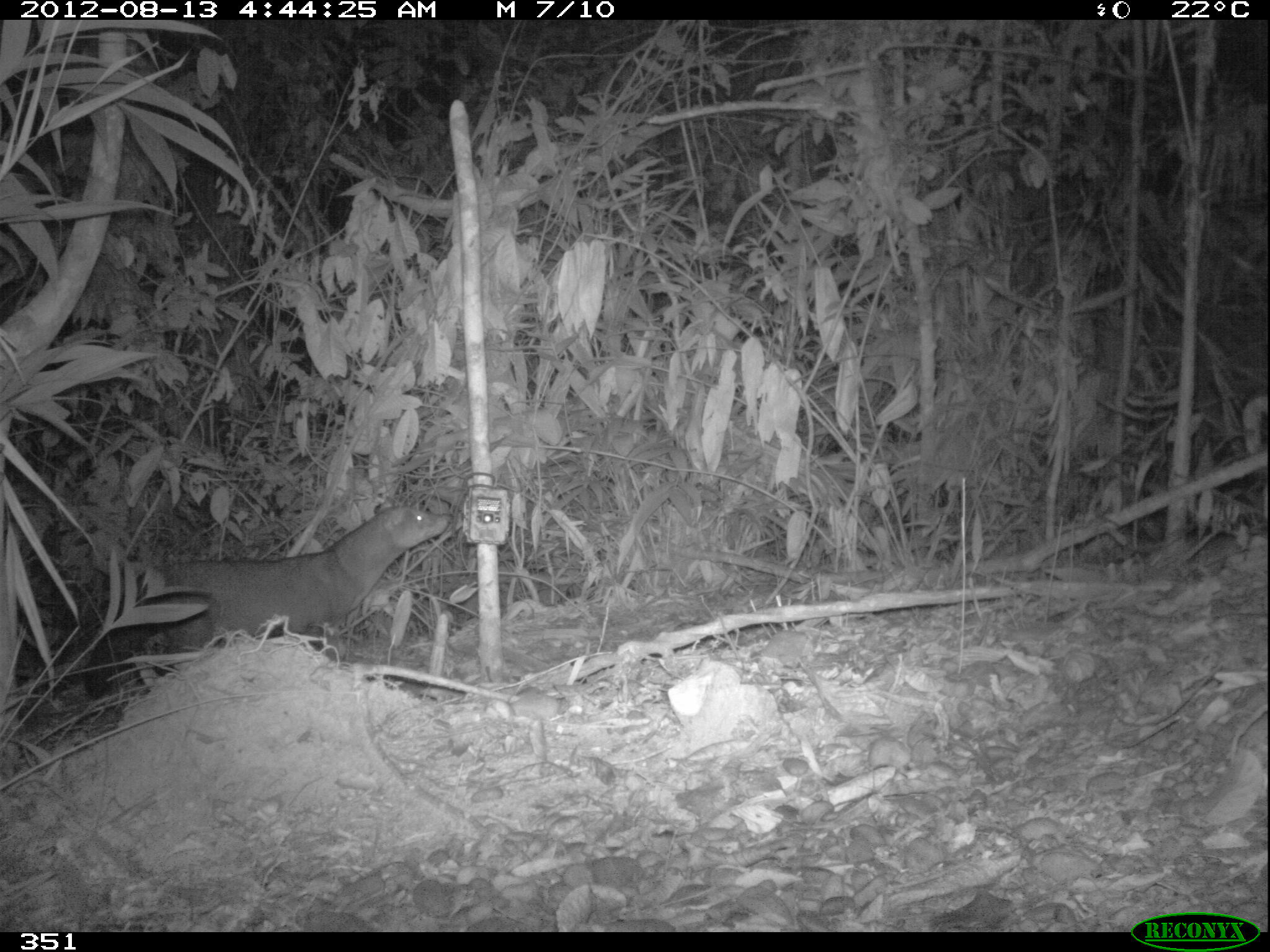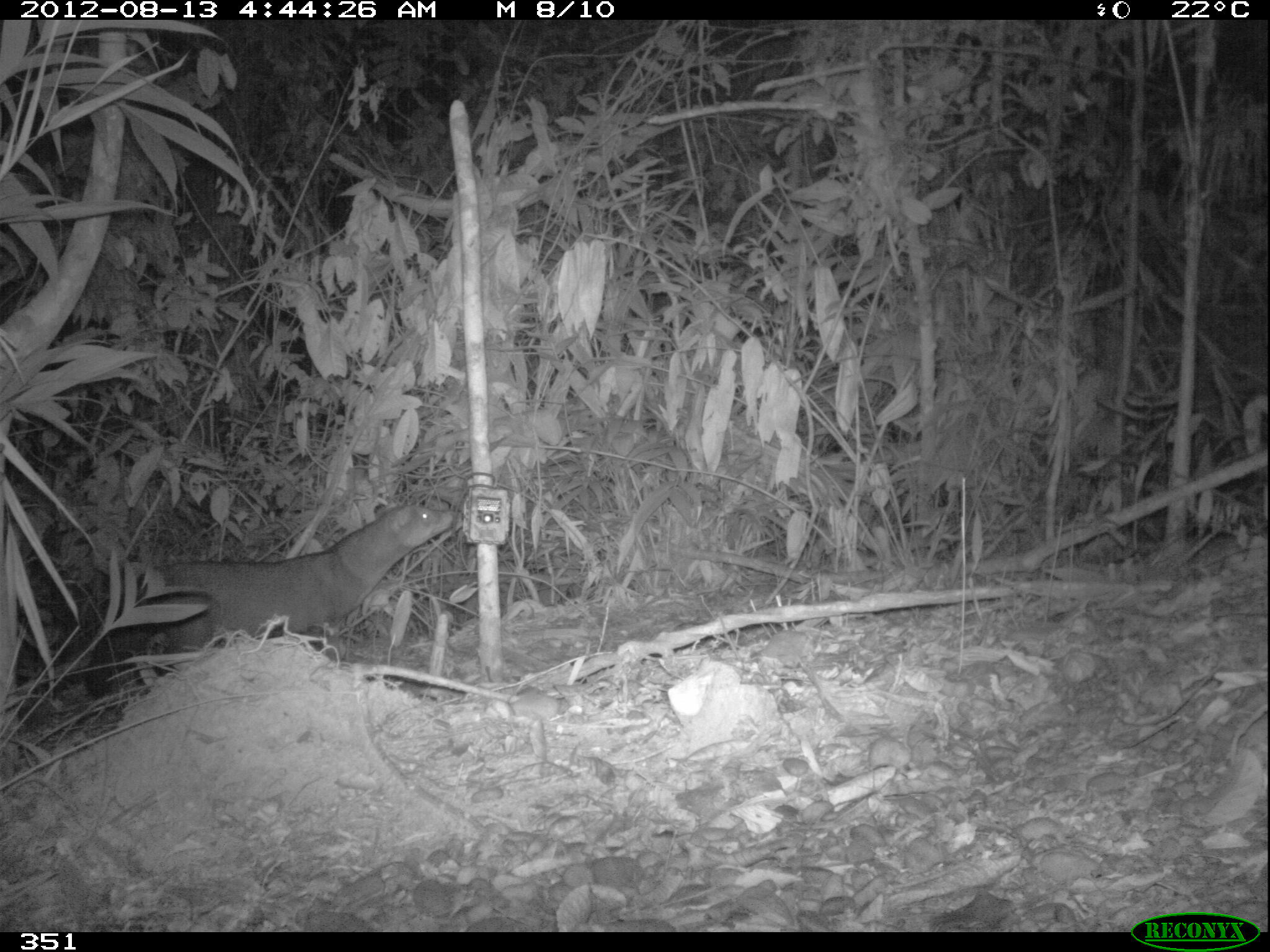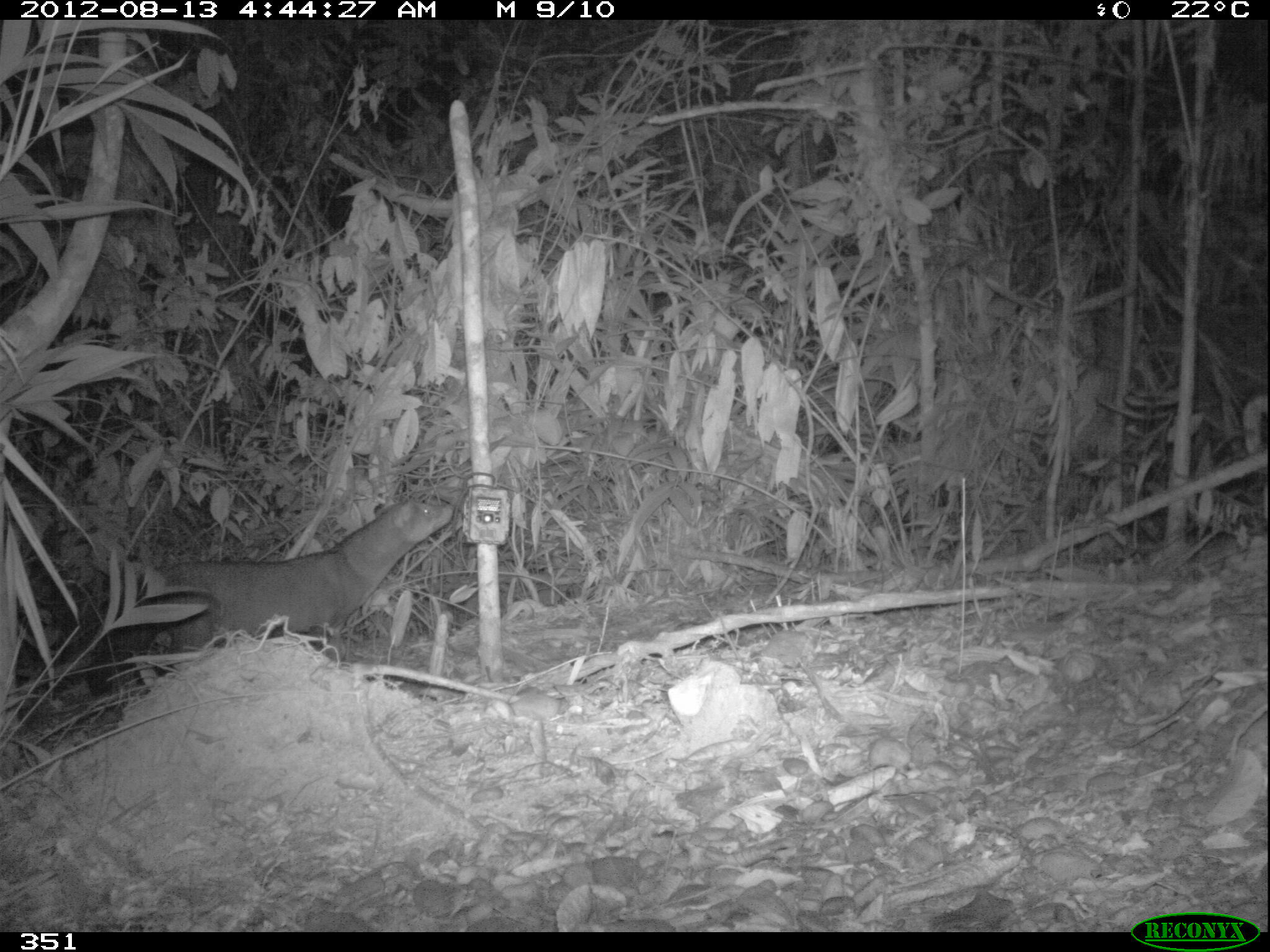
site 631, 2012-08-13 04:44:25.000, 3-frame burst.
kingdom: Animalia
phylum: Chordata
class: Mammalia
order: Carnivora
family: Canidae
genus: Atelocynus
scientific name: Atelocynus microtis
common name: short-eared dog